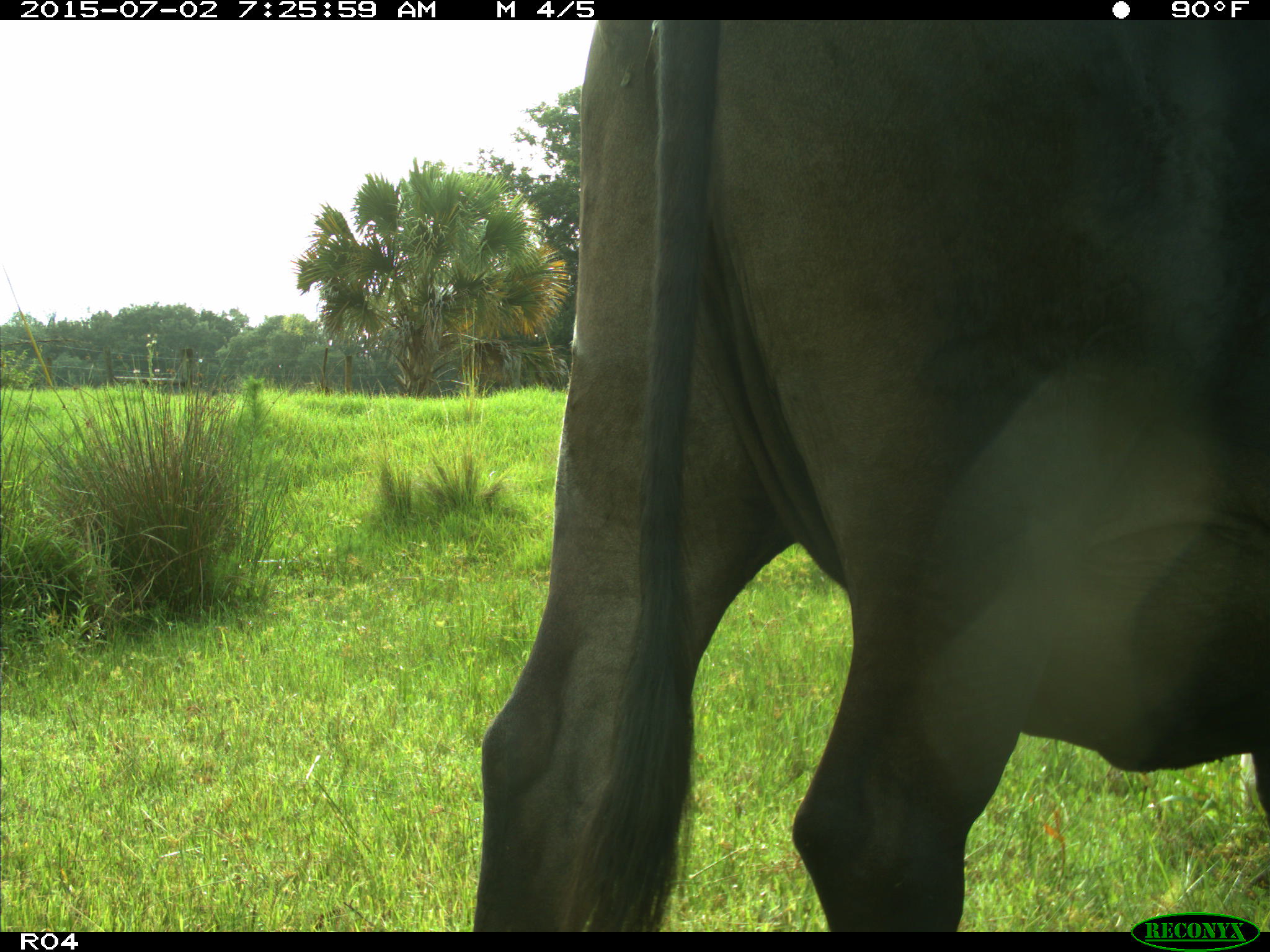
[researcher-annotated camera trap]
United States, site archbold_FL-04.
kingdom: Animalia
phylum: Chordata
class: Mammalia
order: Artiodactyla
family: Bovidae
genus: Bos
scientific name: Bos taurus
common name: domestic cow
Bos taurus (domestic cow).